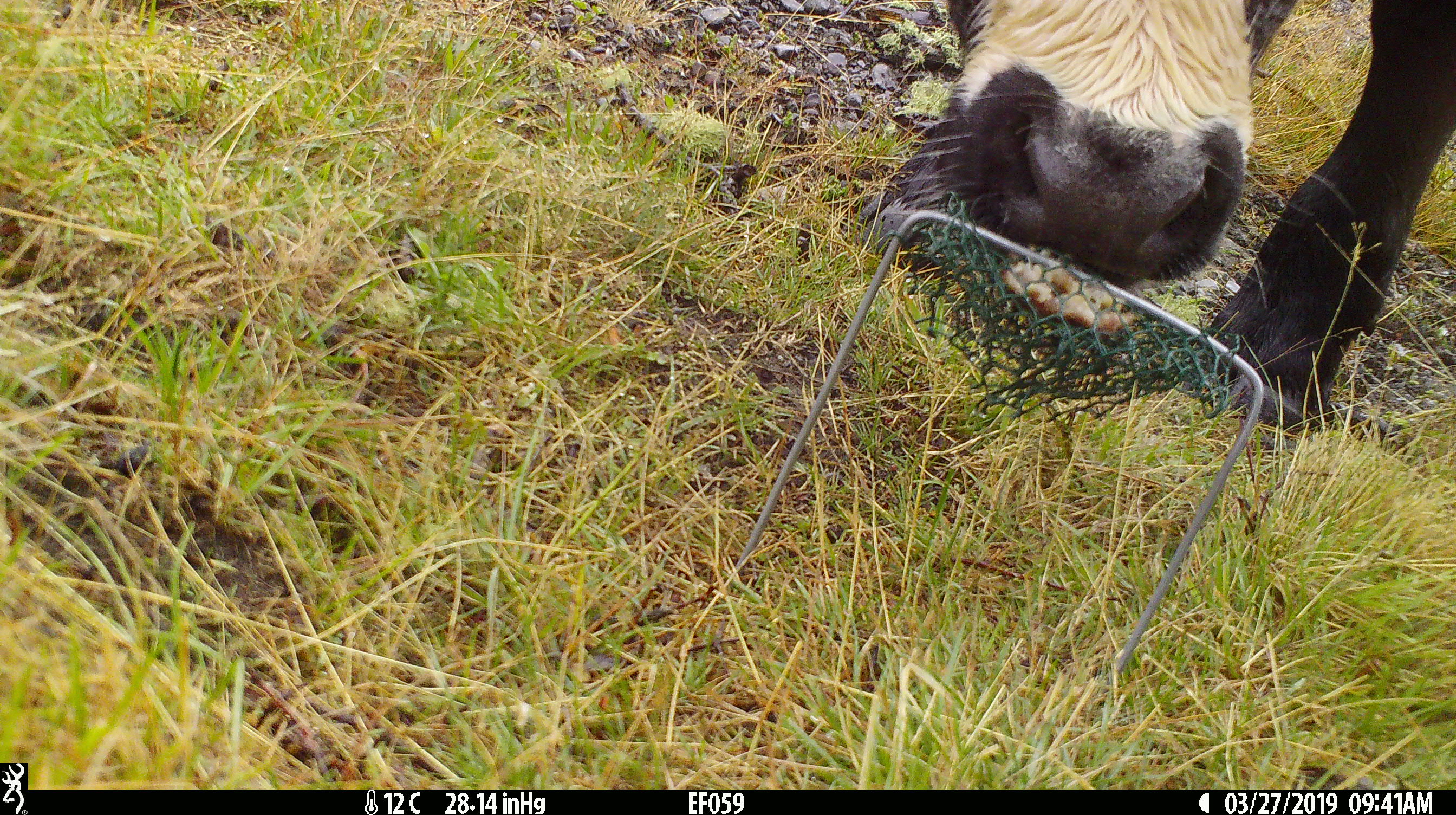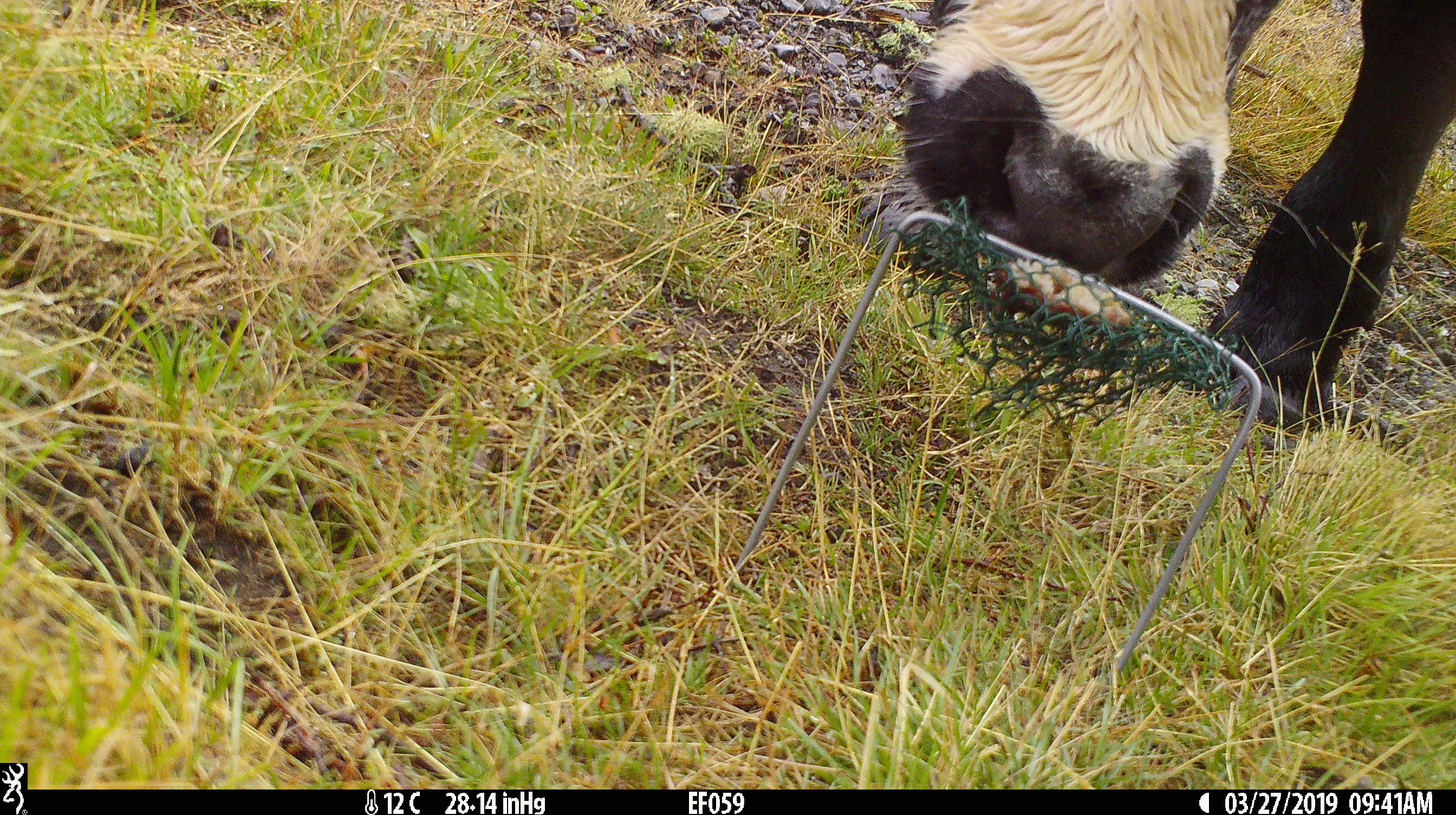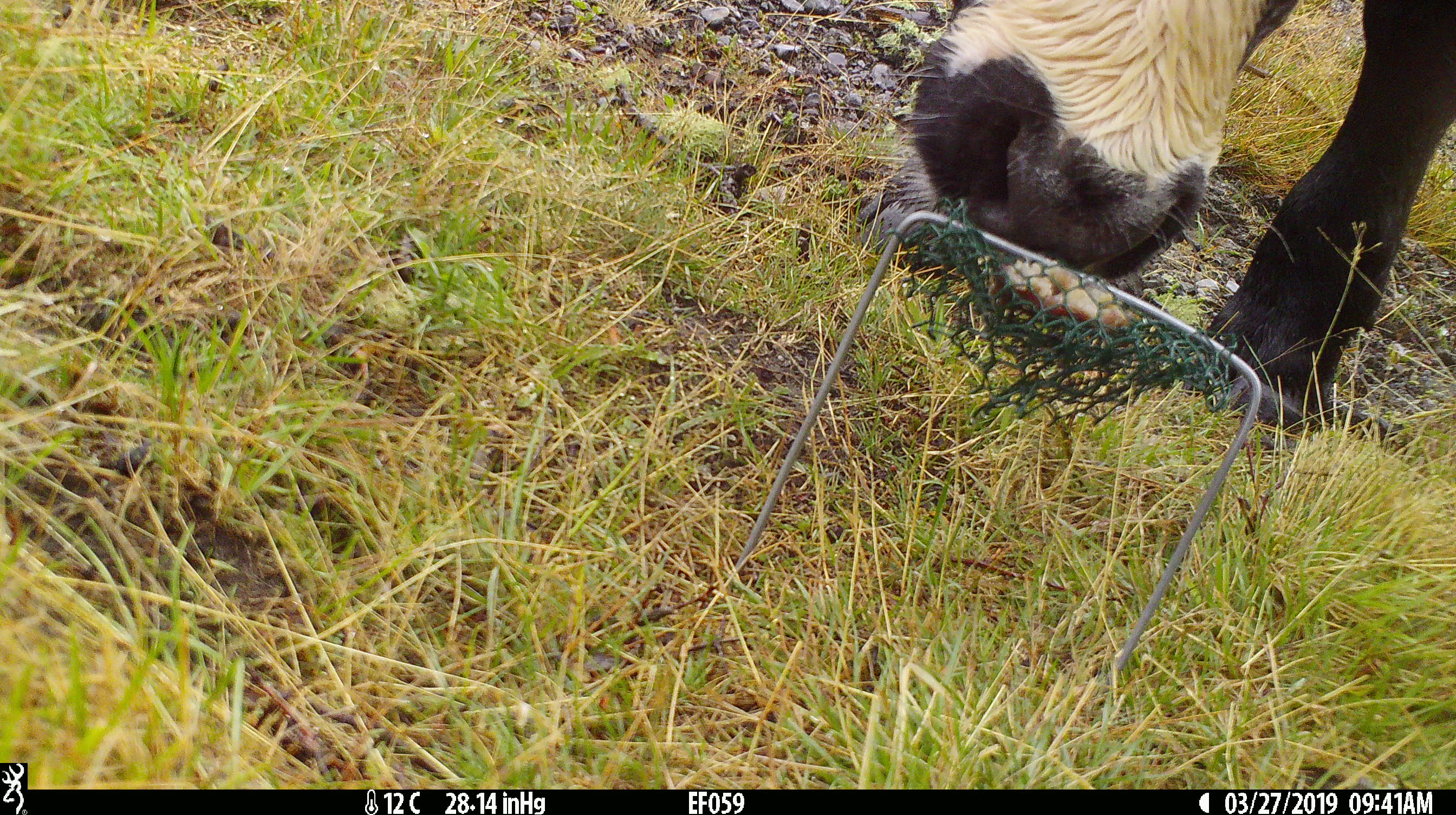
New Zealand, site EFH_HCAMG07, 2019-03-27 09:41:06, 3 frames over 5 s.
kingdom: Animalia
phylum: Chordata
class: Mammalia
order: Artiodactyla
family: Bovidae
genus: Bos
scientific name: Bos taurus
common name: domestic cow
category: cow